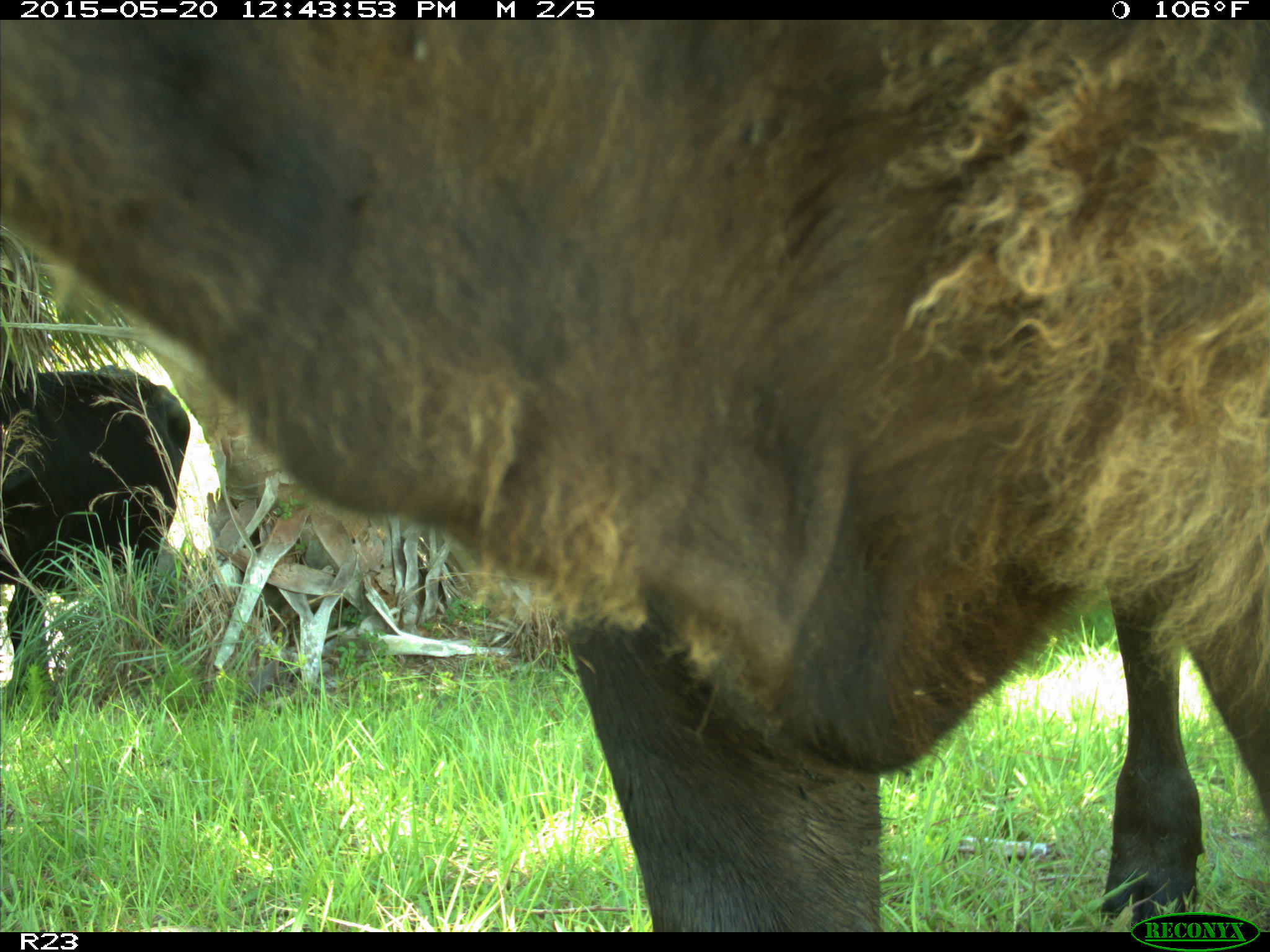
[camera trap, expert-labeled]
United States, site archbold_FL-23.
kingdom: Animalia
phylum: Chordata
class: Mammalia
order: Artiodactyla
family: Bovidae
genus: Bos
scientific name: Bos taurus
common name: domestic cow